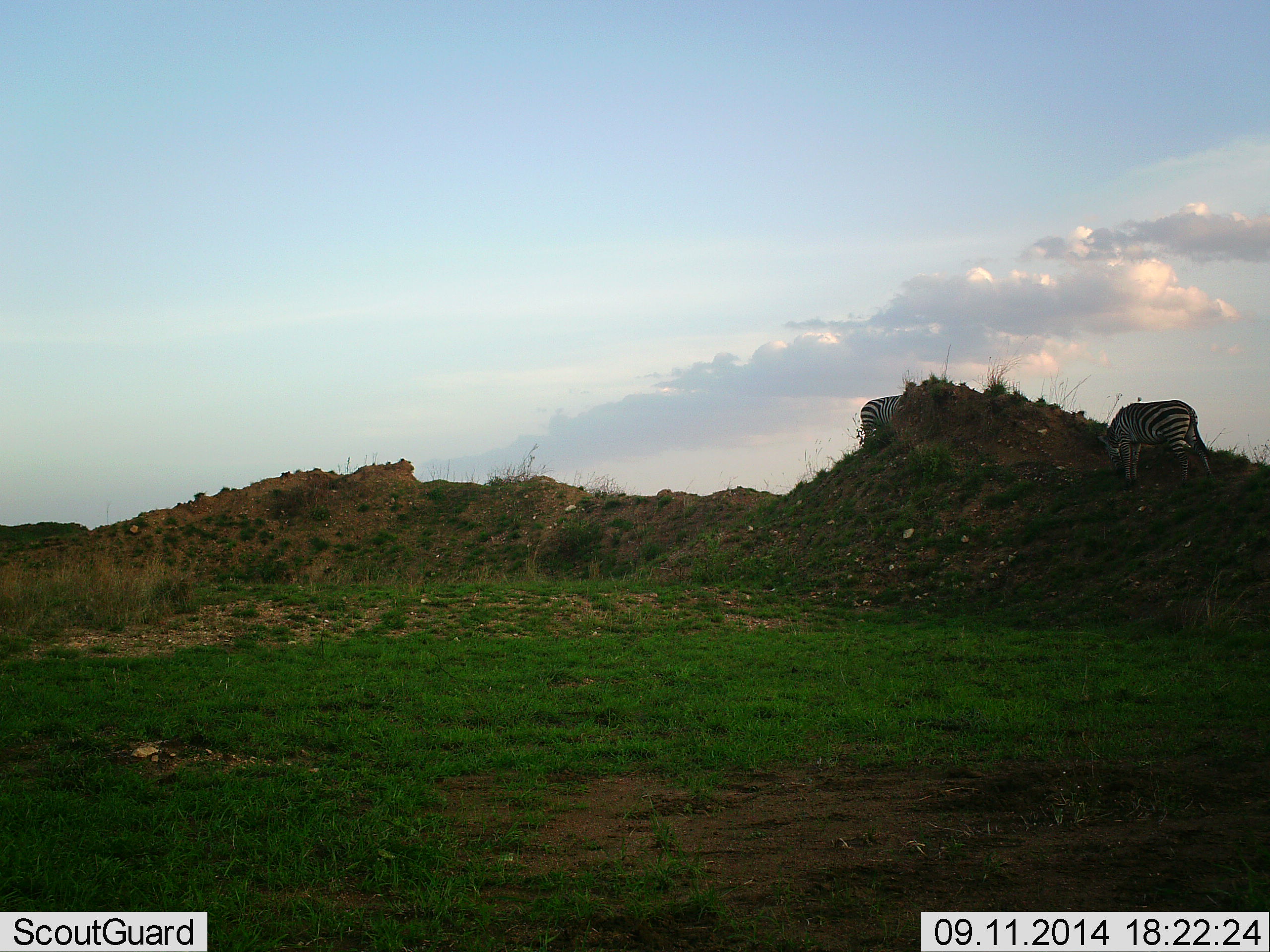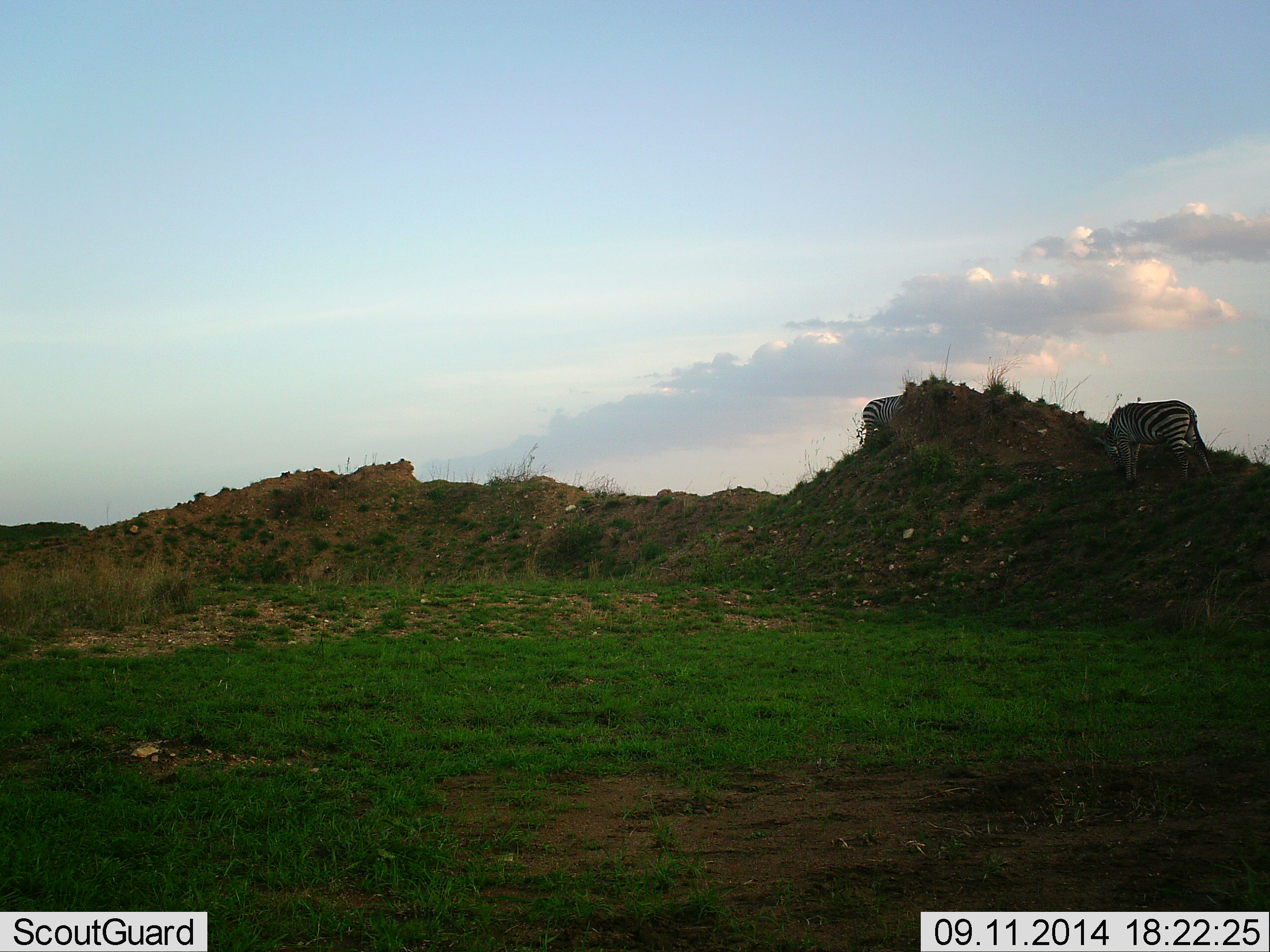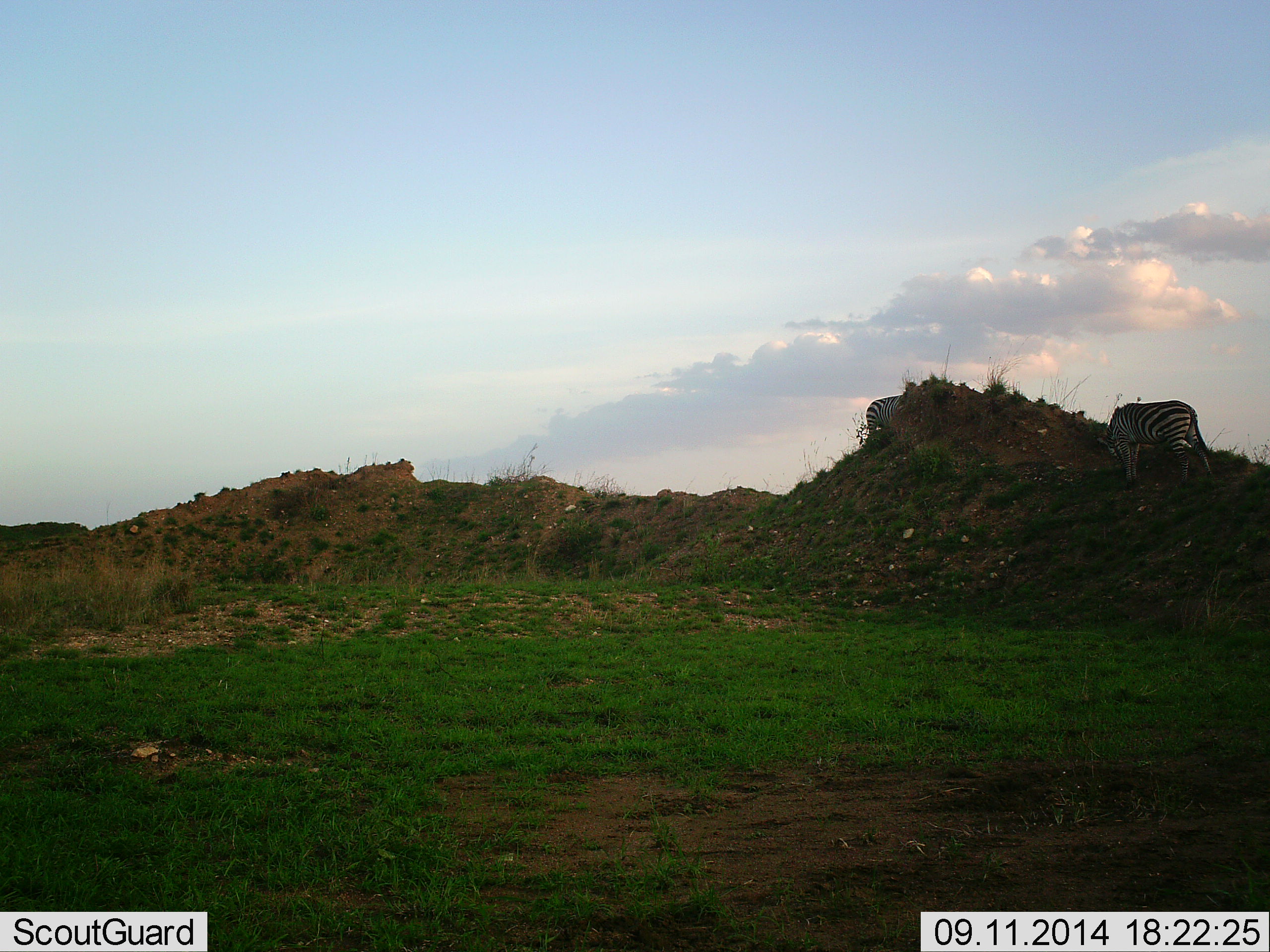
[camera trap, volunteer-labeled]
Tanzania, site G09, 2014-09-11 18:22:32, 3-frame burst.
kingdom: Animalia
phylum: Chordata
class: Mammalia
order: Perissodactyla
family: Equidae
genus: Equus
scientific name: Equus quagga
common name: plains zebra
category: zebra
Zebra (plains zebra) (Equus quagga), count 2. Behavior (volunteer vote fractions): standing 40%, resting 0%, moving 0%, interacting 0%. Young present (vote fraction): 0%. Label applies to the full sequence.